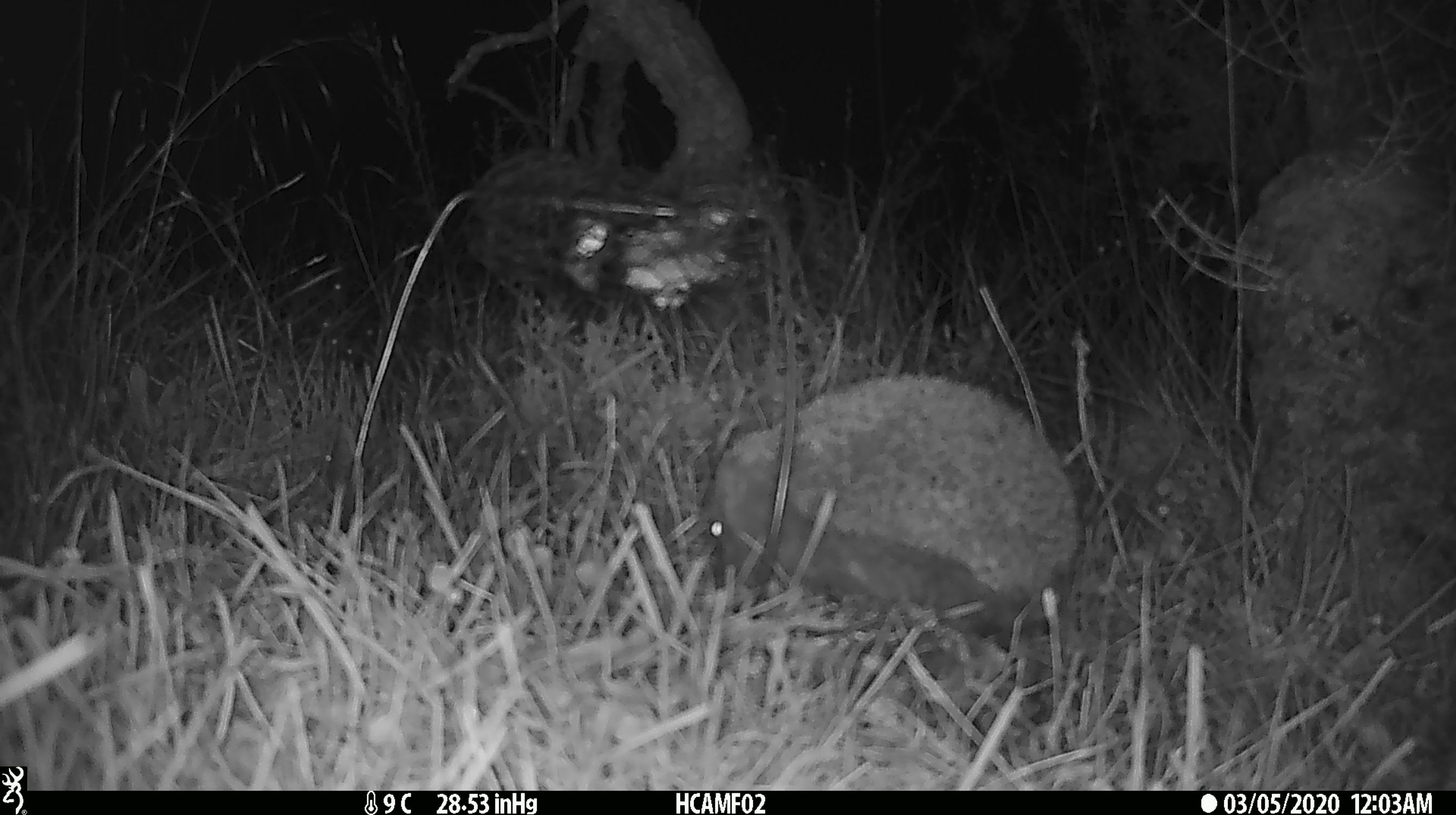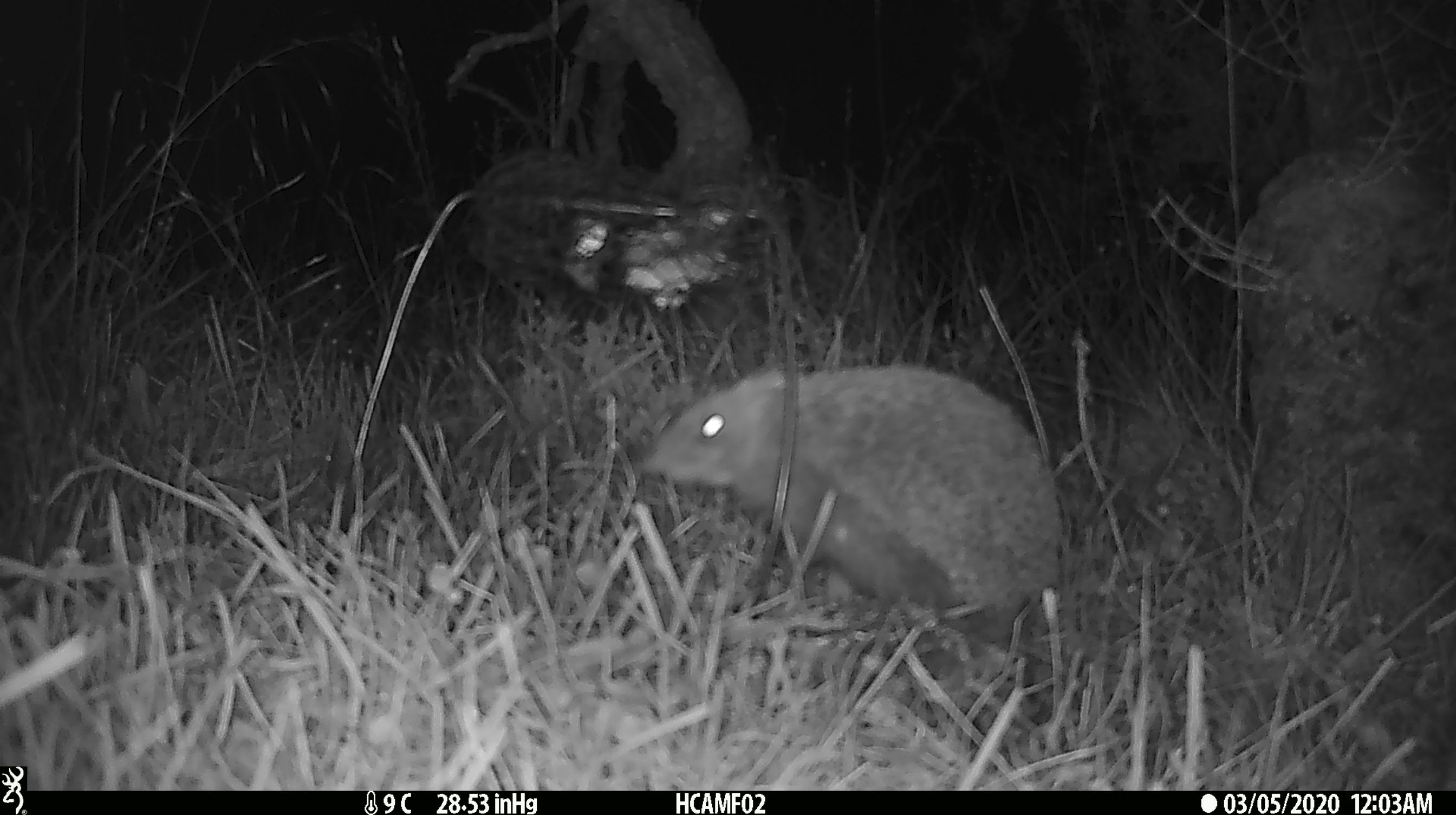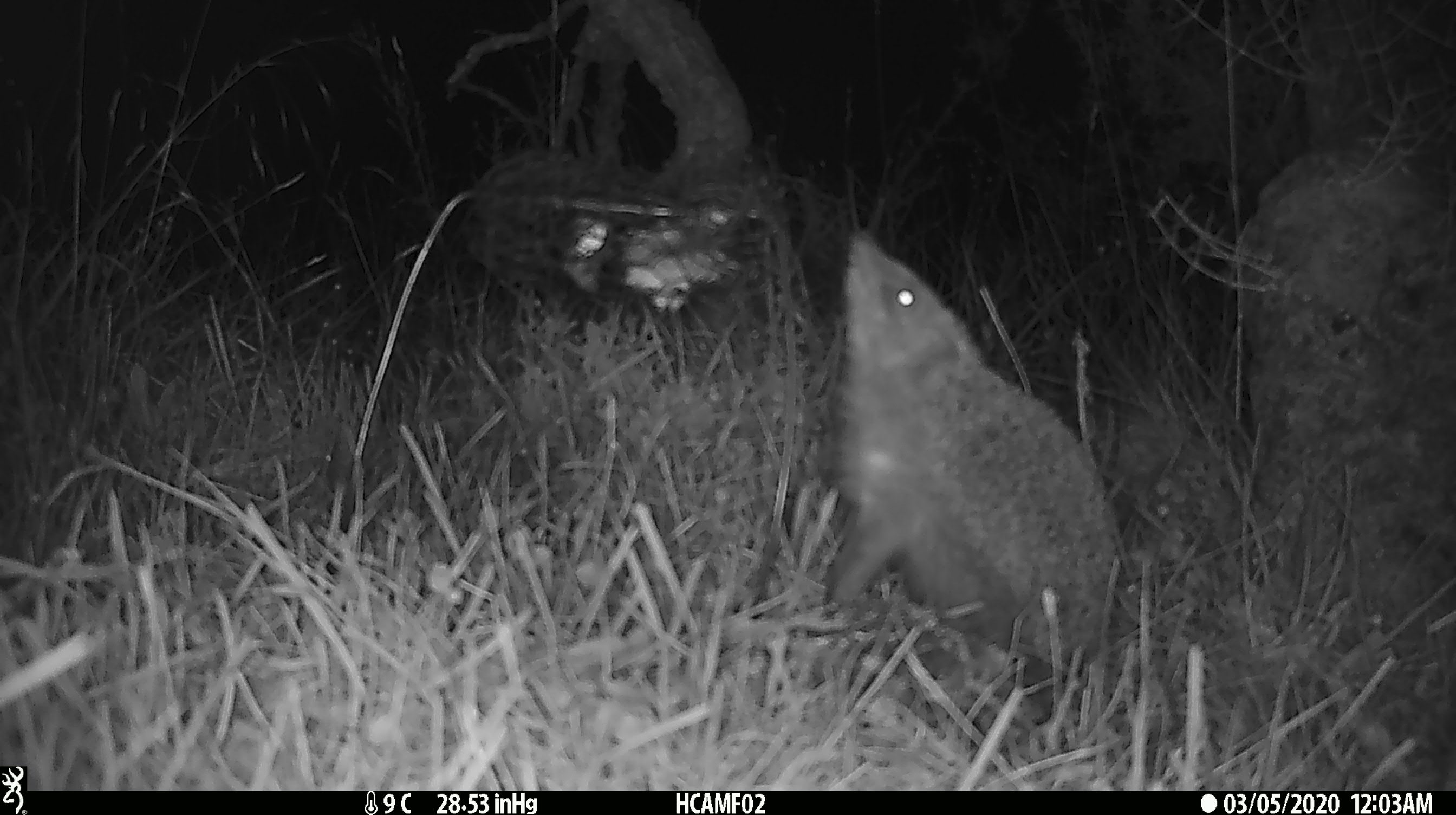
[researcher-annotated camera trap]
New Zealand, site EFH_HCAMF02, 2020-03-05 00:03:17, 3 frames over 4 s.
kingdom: Animalia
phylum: Chordata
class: Mammalia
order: Eulipotyphla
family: Erinaceidae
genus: Erinaceus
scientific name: Erinaceus europaeus europaeus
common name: european hedgehog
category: hedgehog